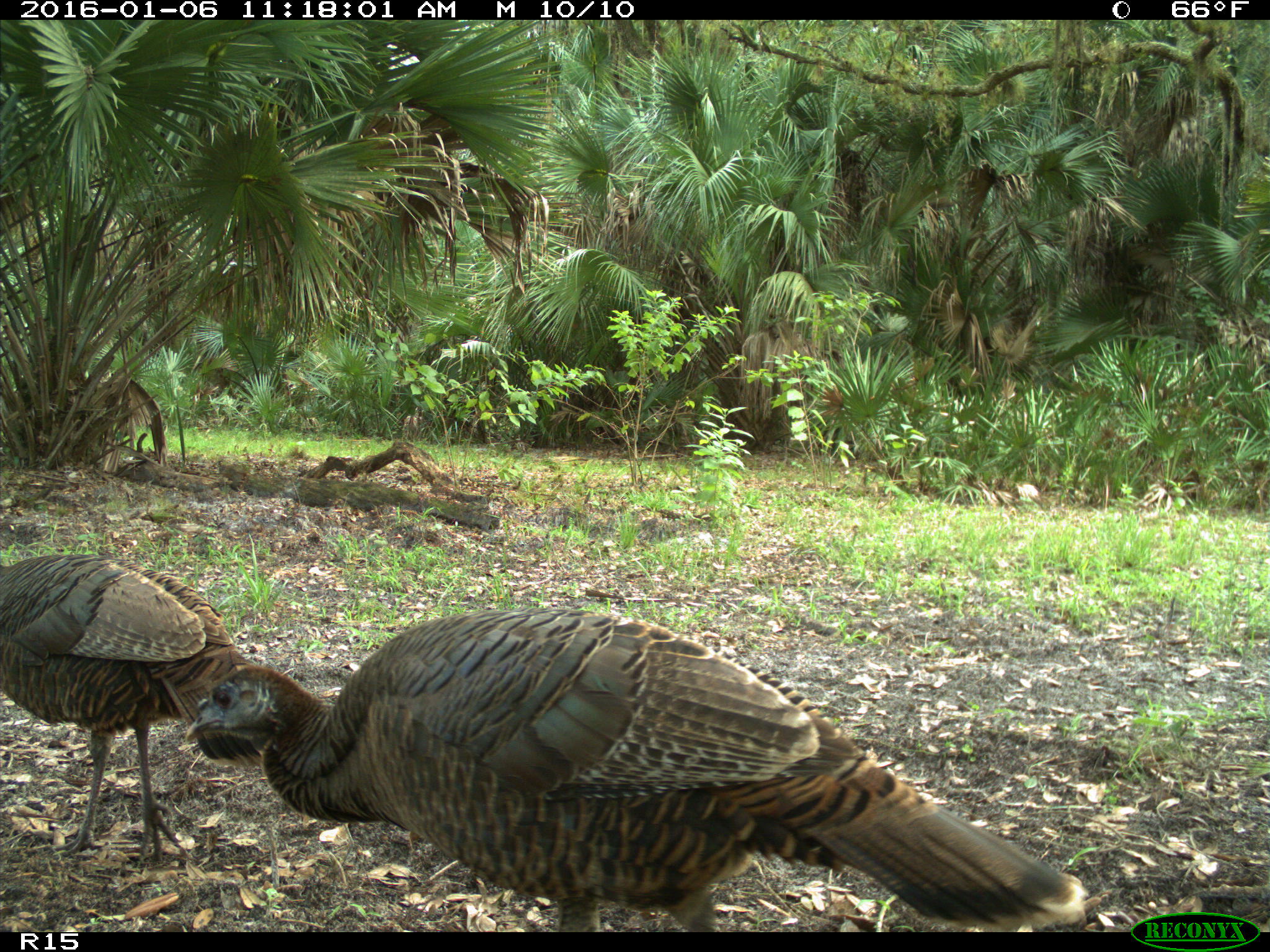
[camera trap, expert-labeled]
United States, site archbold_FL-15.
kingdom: Animalia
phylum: Chordata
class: Aves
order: Galliformes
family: Phasianidae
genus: Meleagris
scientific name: Meleagris gallopavo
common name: wild turkey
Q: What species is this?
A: Meleagris gallopavo (wild turkey).